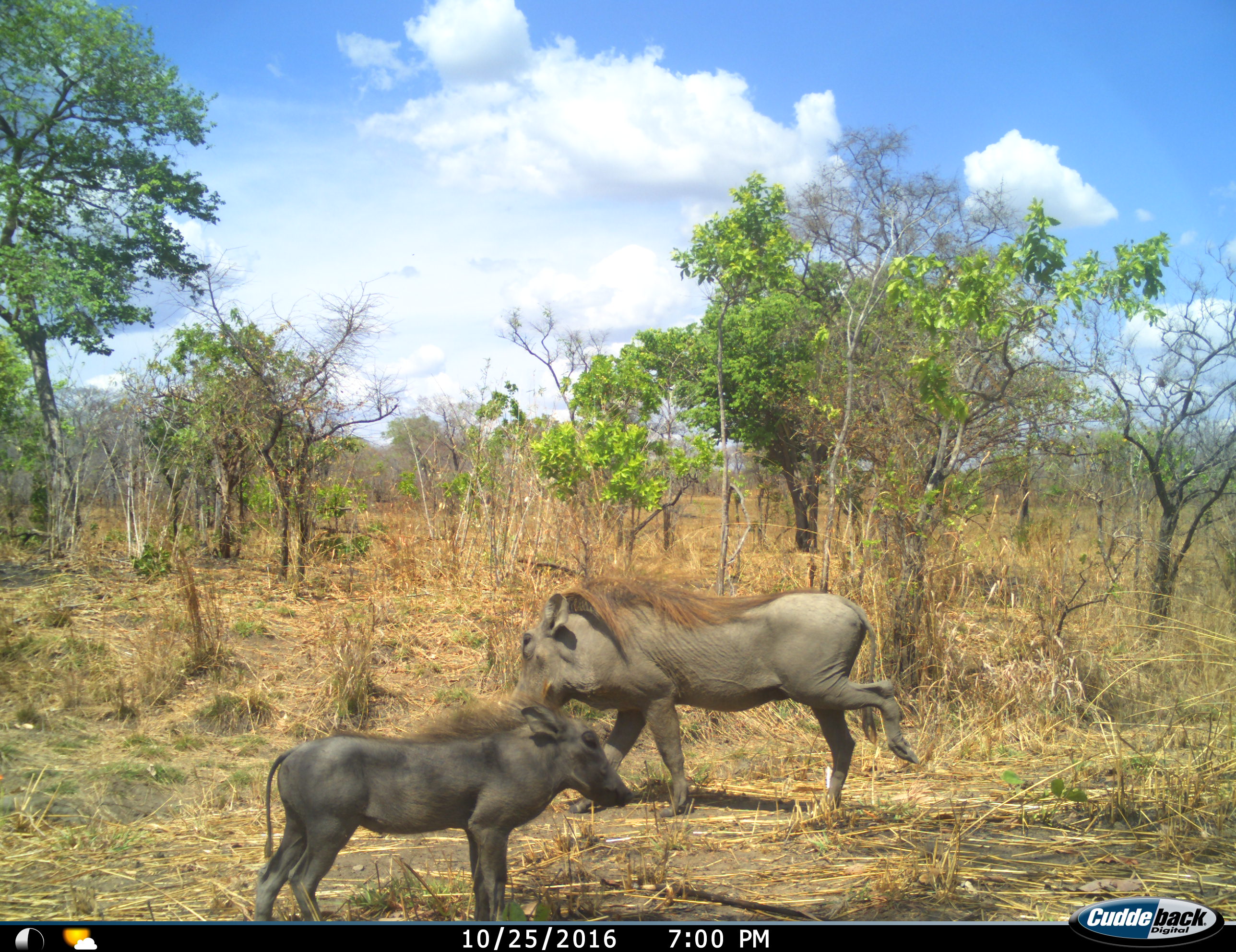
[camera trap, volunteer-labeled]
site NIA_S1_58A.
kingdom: Animalia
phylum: Chordata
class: Mammalia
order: Artiodactyla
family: Suidae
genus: Phacochoerus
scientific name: Phacochoerus africanus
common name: warthog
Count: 2.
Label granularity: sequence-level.